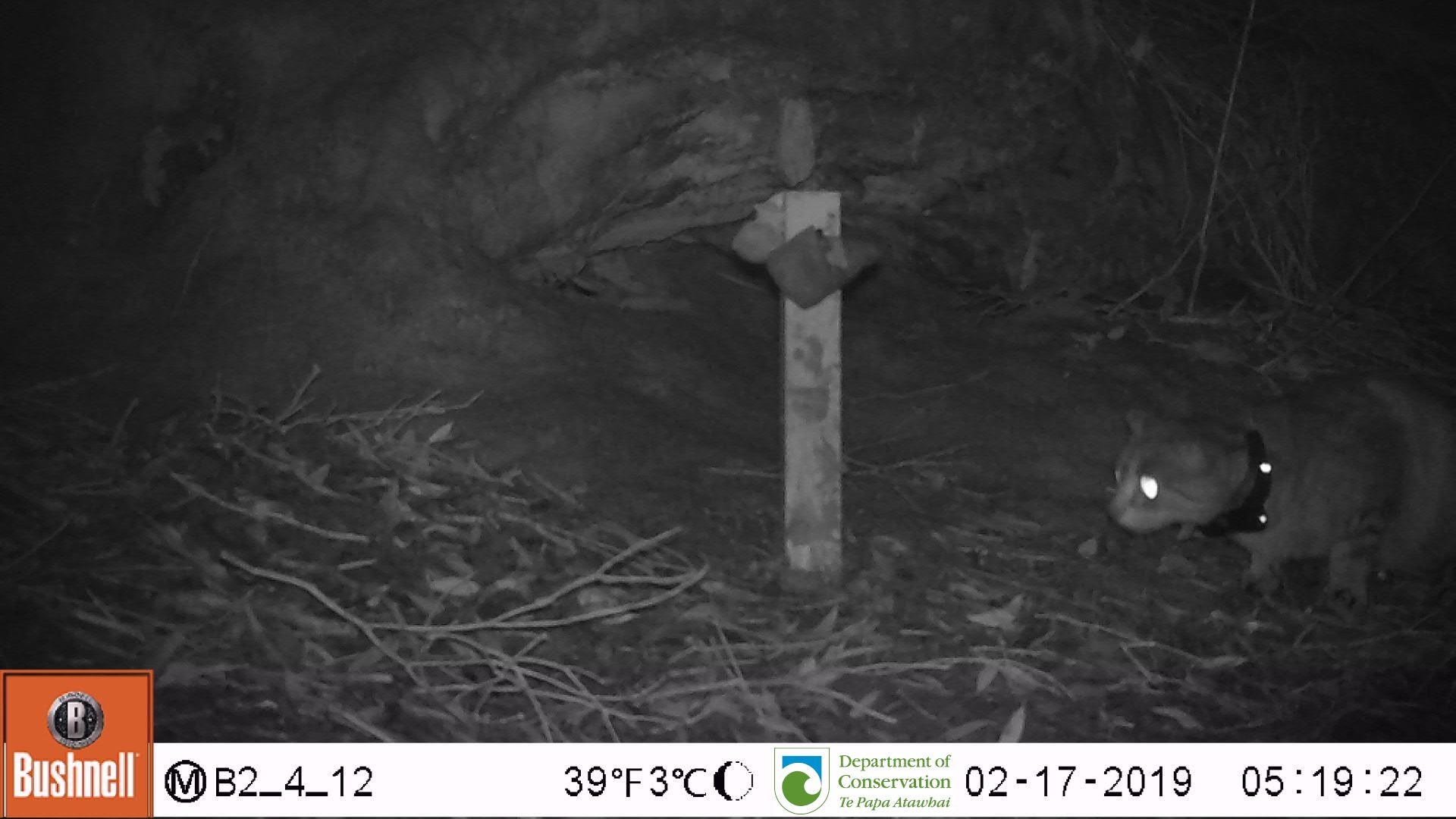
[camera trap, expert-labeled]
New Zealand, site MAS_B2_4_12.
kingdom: Animalia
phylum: Chordata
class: Mammalia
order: Carnivora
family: Felidae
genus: Felis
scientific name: Felis catus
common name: domestic cat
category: cat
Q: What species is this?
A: Cat (domestic cat) (Felis catus).